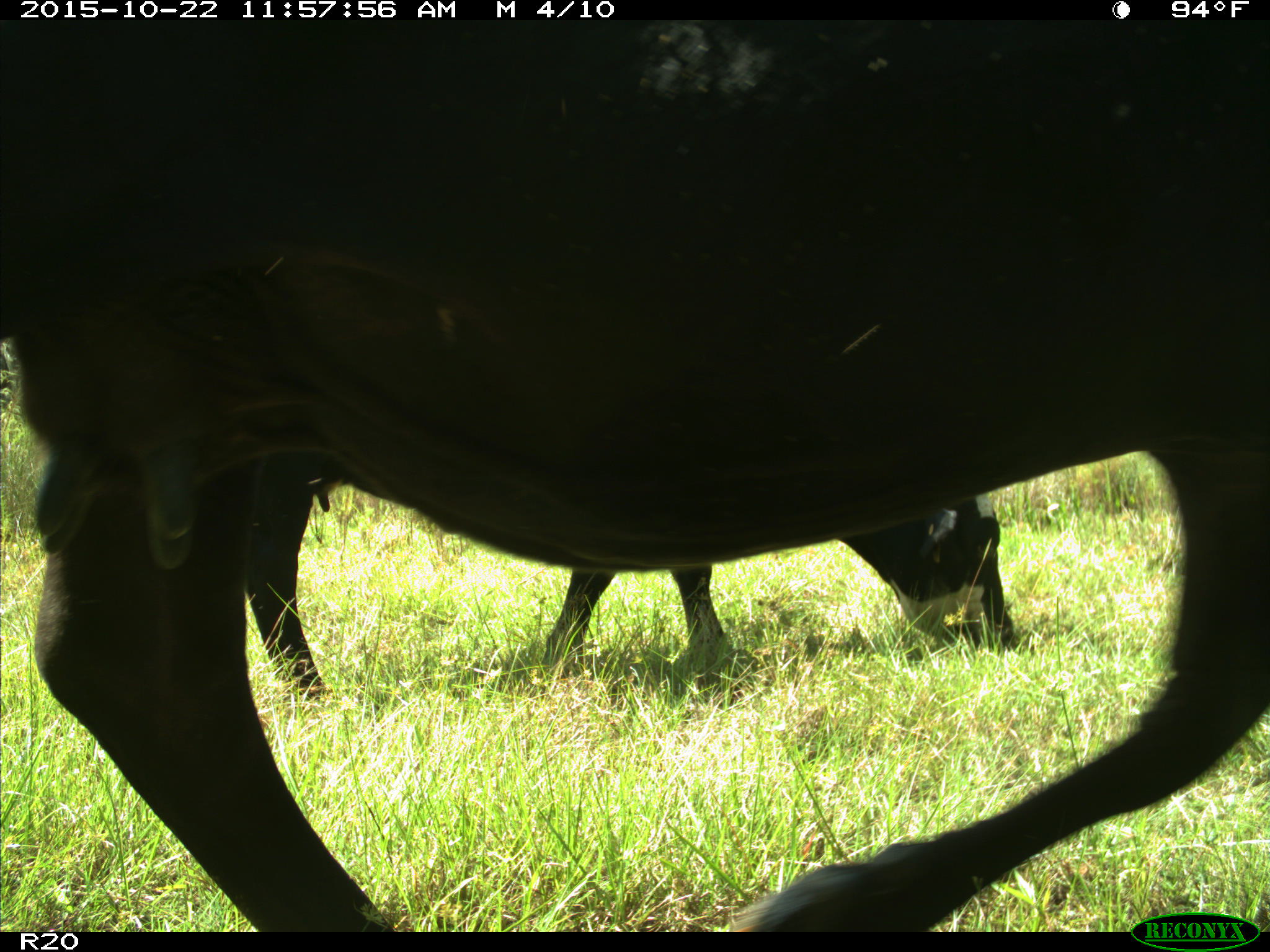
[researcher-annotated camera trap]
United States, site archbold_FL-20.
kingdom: Animalia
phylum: Chordata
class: Mammalia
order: Artiodactyla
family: Bovidae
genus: Bos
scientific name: Bos taurus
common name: domestic cow